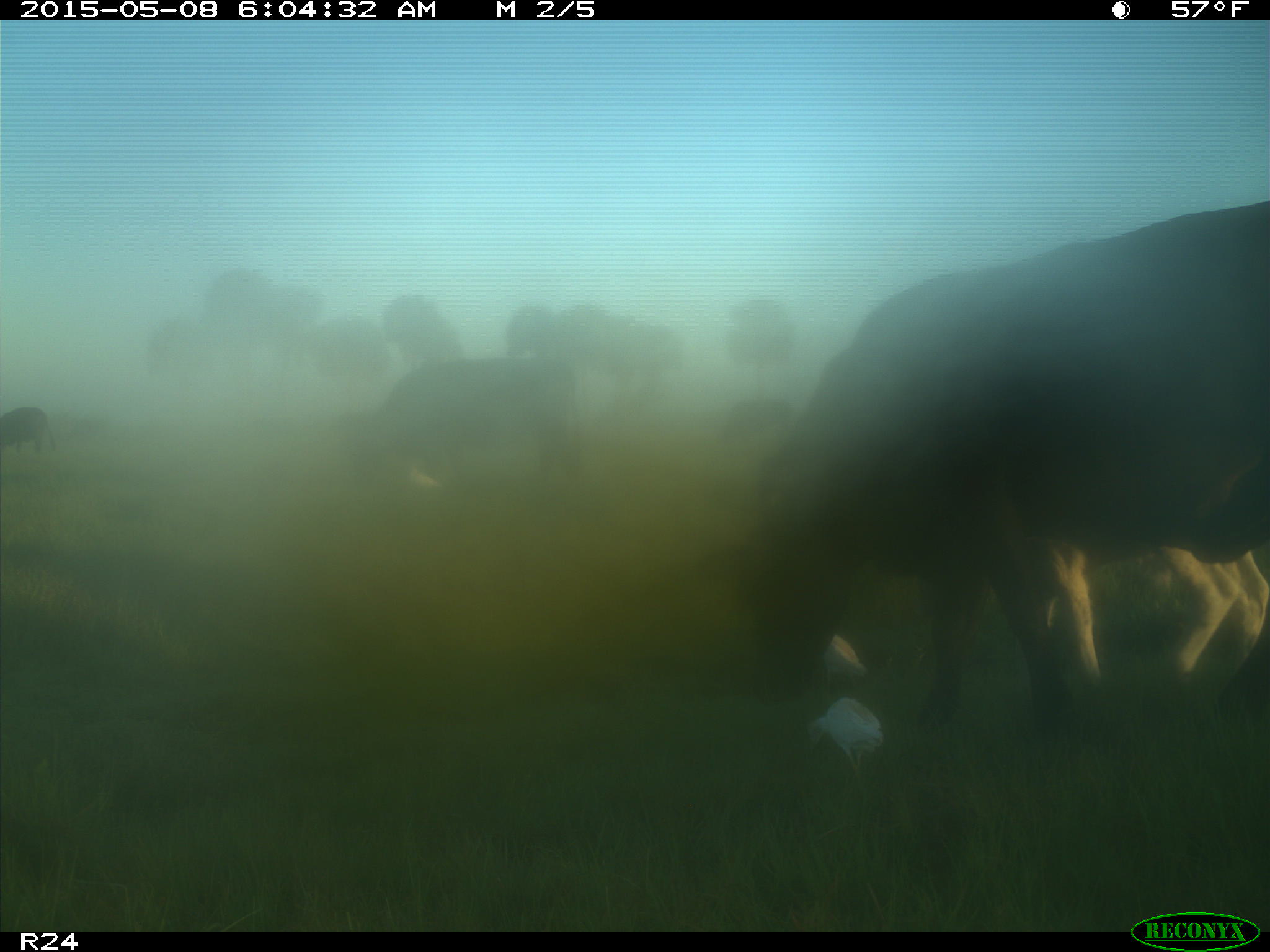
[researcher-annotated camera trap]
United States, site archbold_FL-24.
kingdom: Animalia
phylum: Chordata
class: Mammalia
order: Artiodactyla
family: Bovidae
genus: Bos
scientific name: Bos taurus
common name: domestic cow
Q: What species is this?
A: Bos taurus (domestic cow).